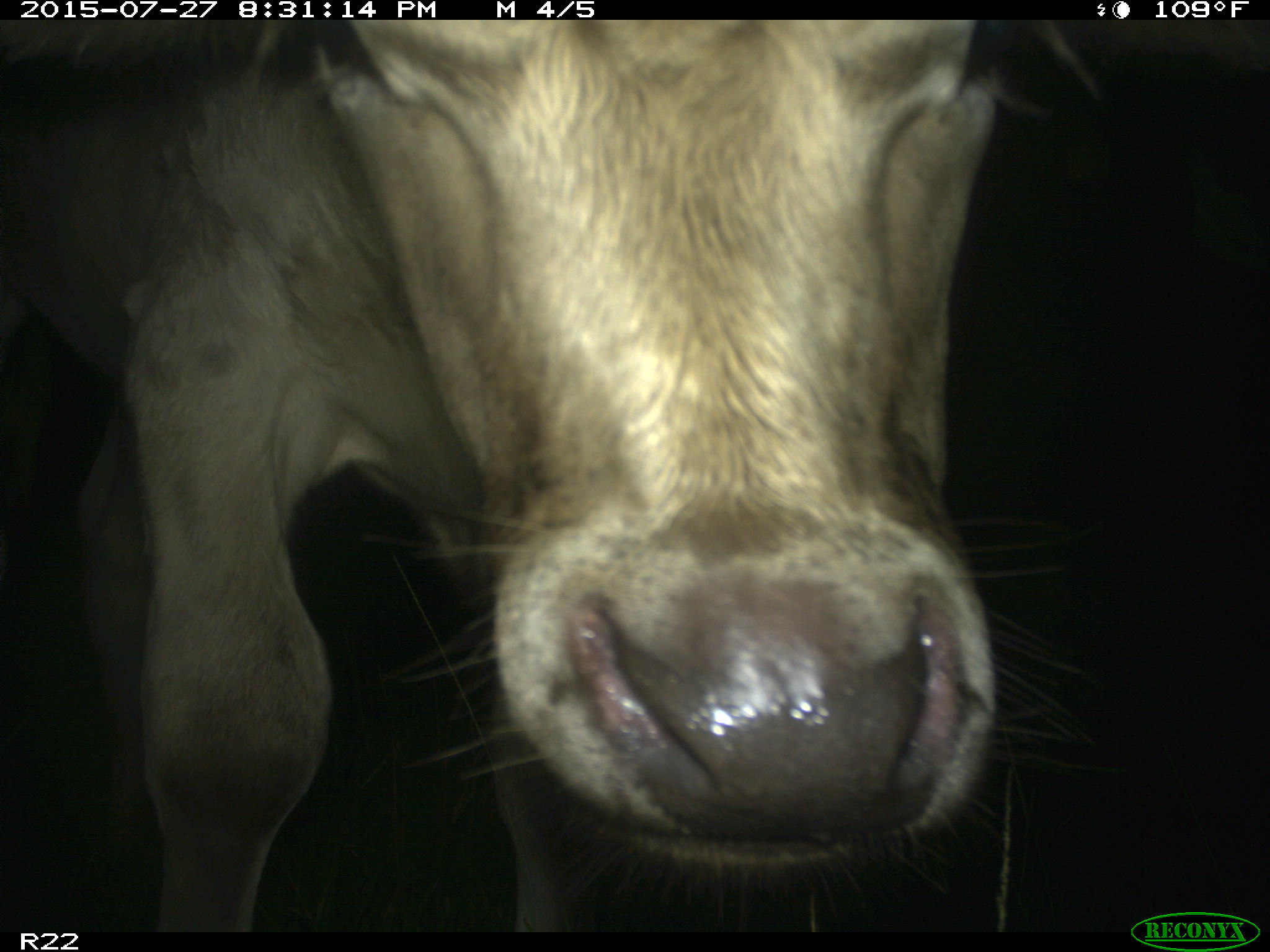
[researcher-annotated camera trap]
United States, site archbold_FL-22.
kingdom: Animalia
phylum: Chordata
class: Mammalia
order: Artiodactyla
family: Bovidae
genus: Bos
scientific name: Bos taurus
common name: domestic cow